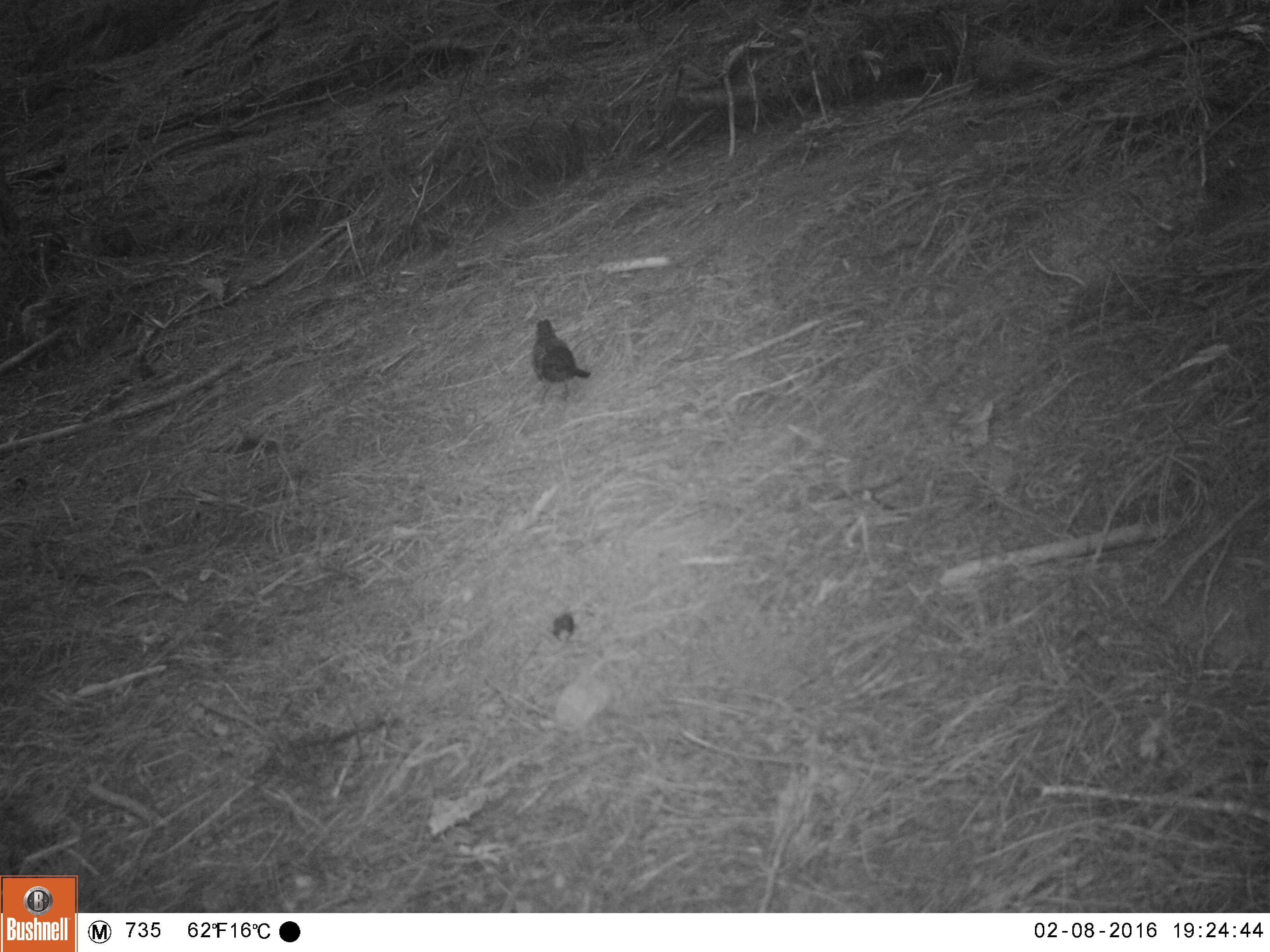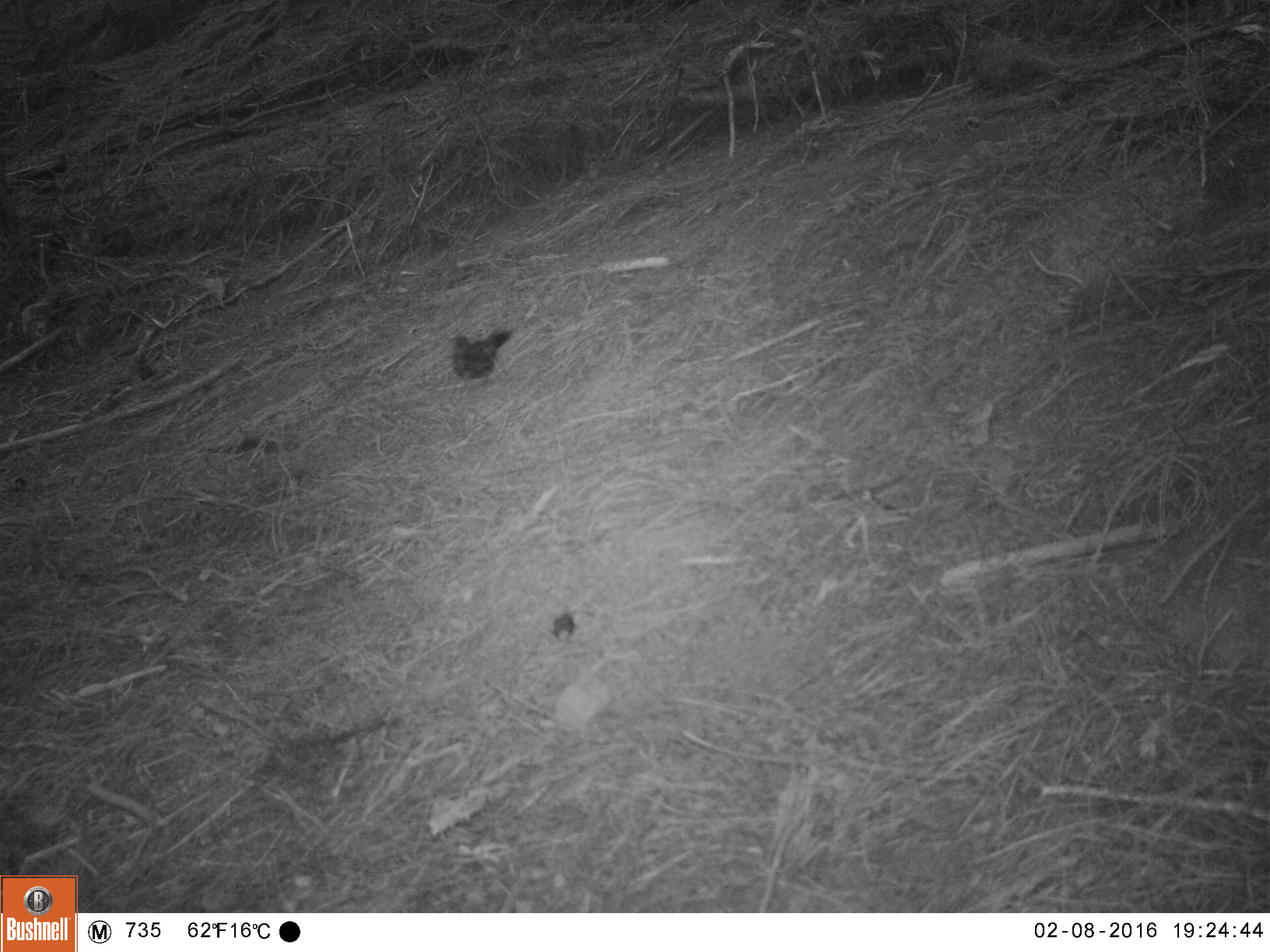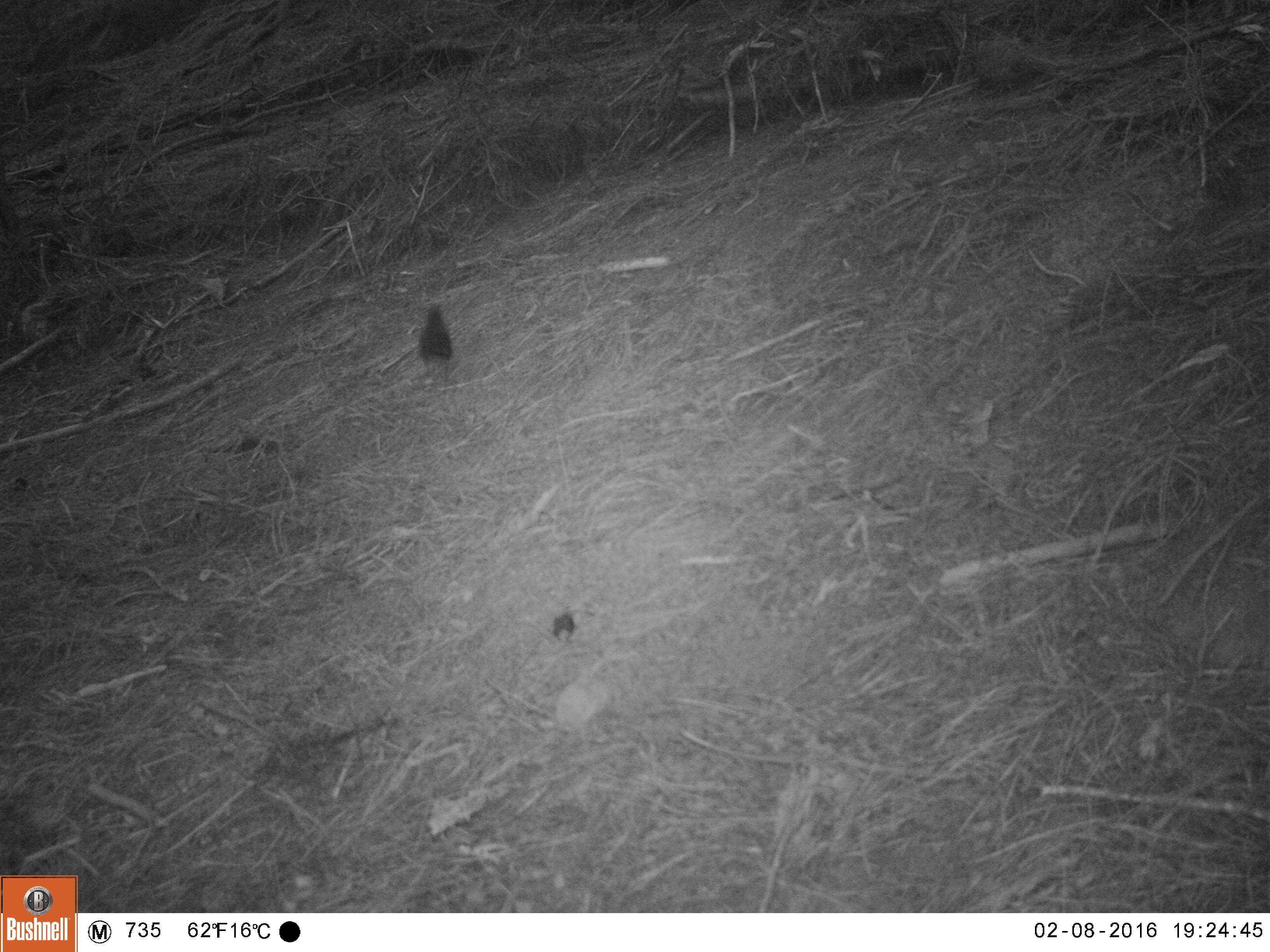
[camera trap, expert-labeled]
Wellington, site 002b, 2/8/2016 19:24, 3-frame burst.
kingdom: Animalia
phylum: Chordata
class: Aves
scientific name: Aves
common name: bird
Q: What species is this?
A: Bird (Aves).